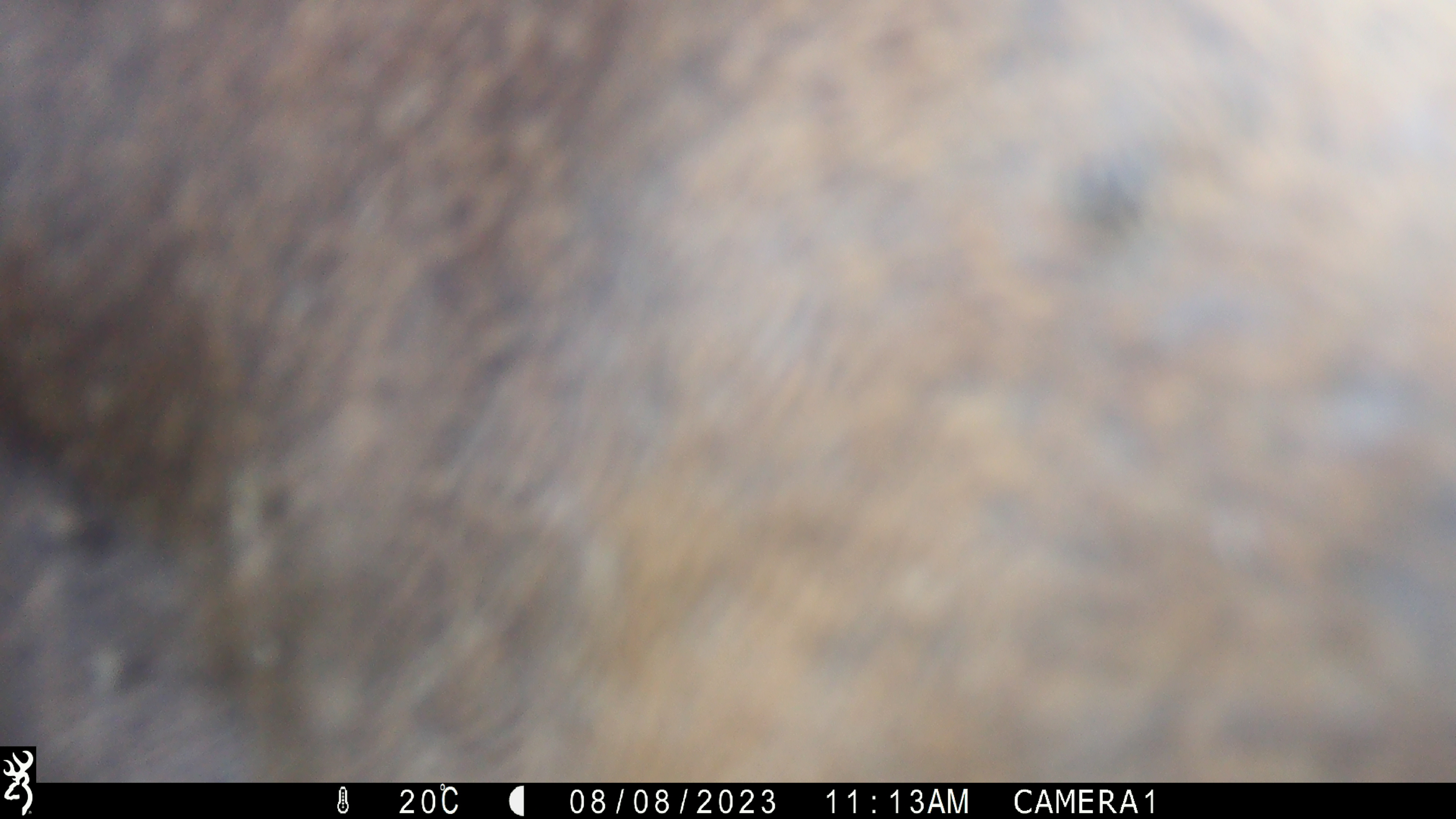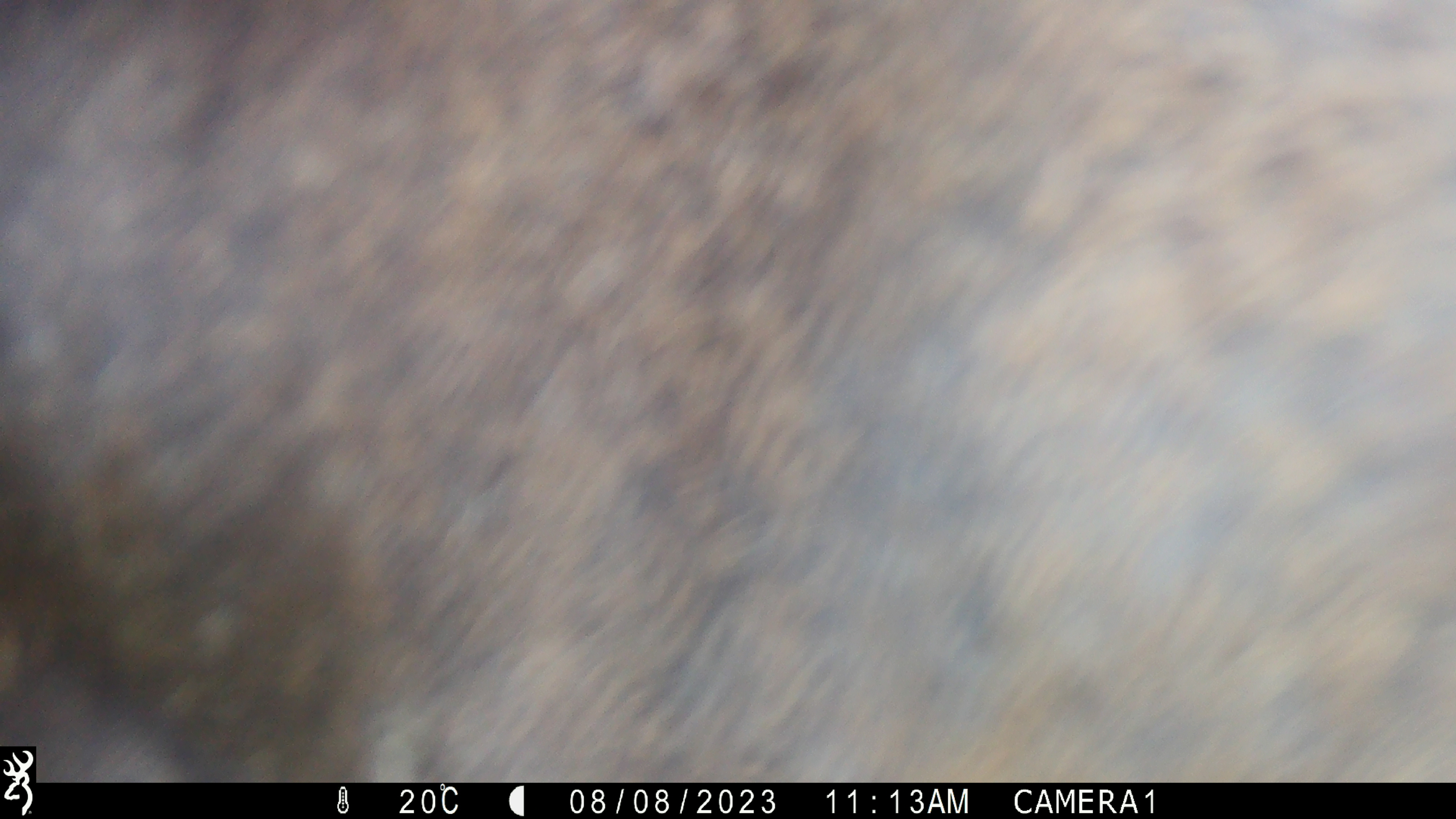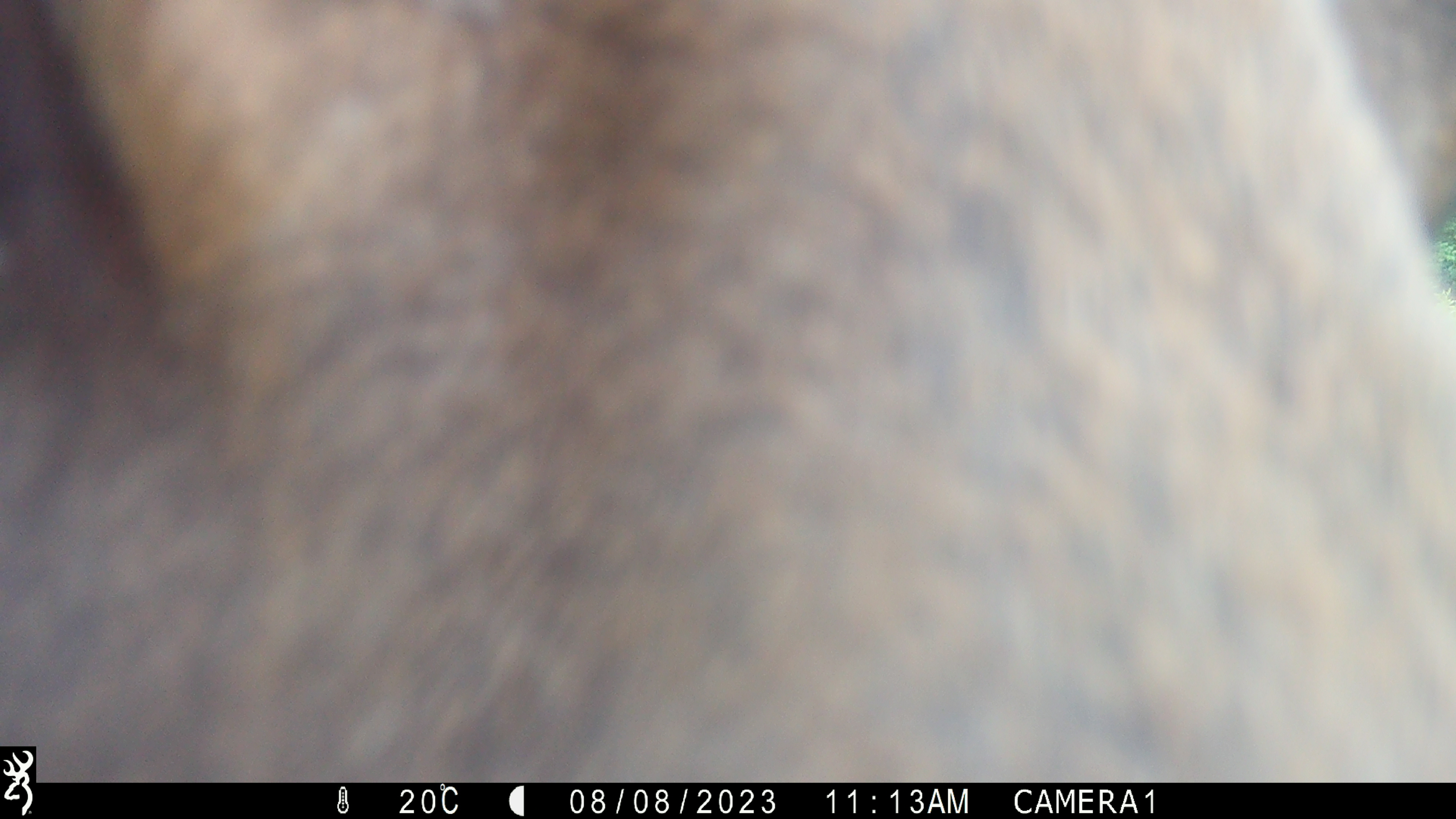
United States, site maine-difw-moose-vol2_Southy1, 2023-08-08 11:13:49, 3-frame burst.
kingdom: Animalia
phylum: Chordata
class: Mammalia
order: Artiodactyla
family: Cervidae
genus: Alces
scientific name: Alces alces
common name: moose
Moose (Alces alces).